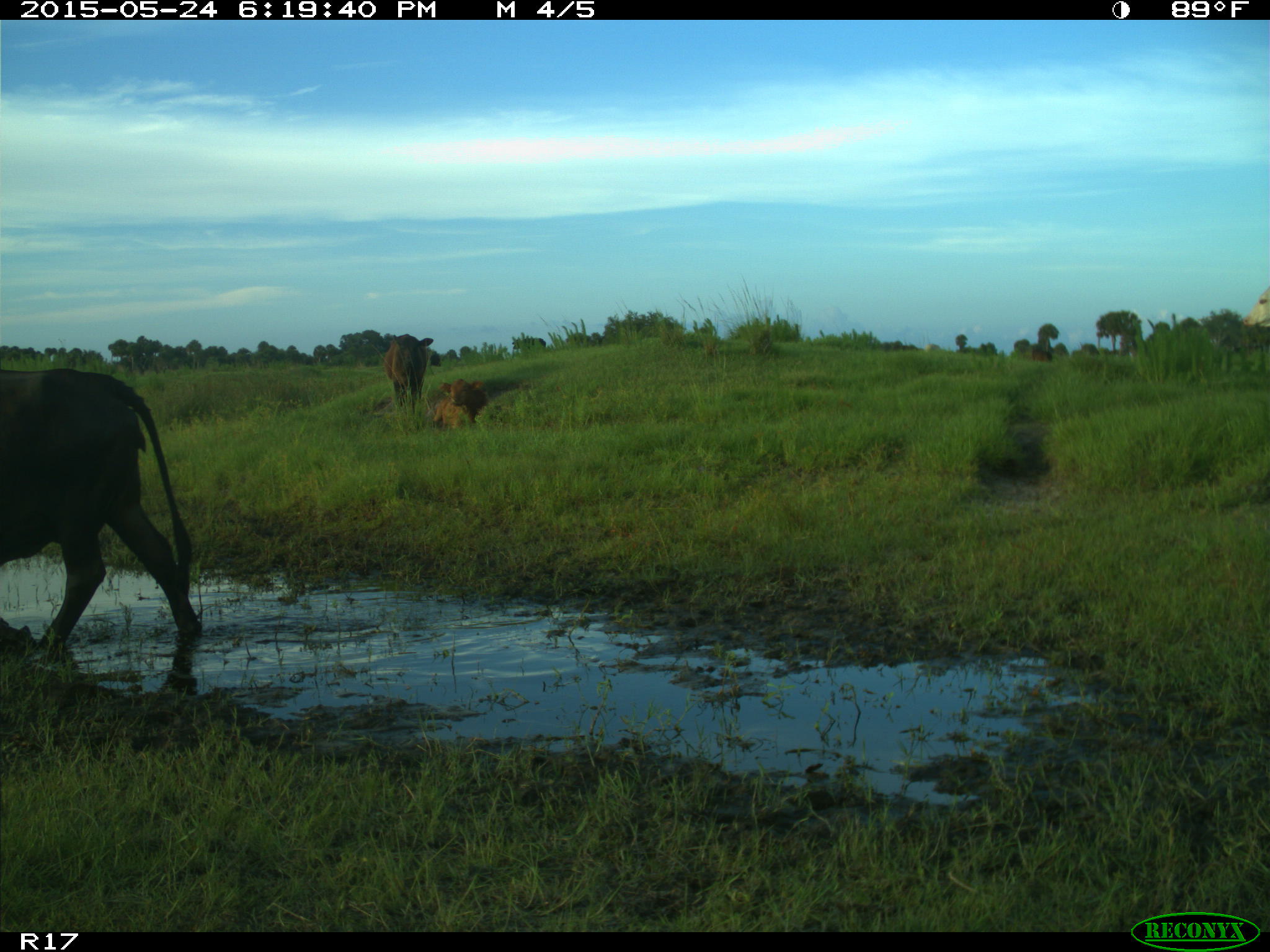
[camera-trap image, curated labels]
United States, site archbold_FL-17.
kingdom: Animalia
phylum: Chordata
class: Mammalia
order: Artiodactyla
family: Bovidae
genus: Bos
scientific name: Bos taurus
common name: domestic cow